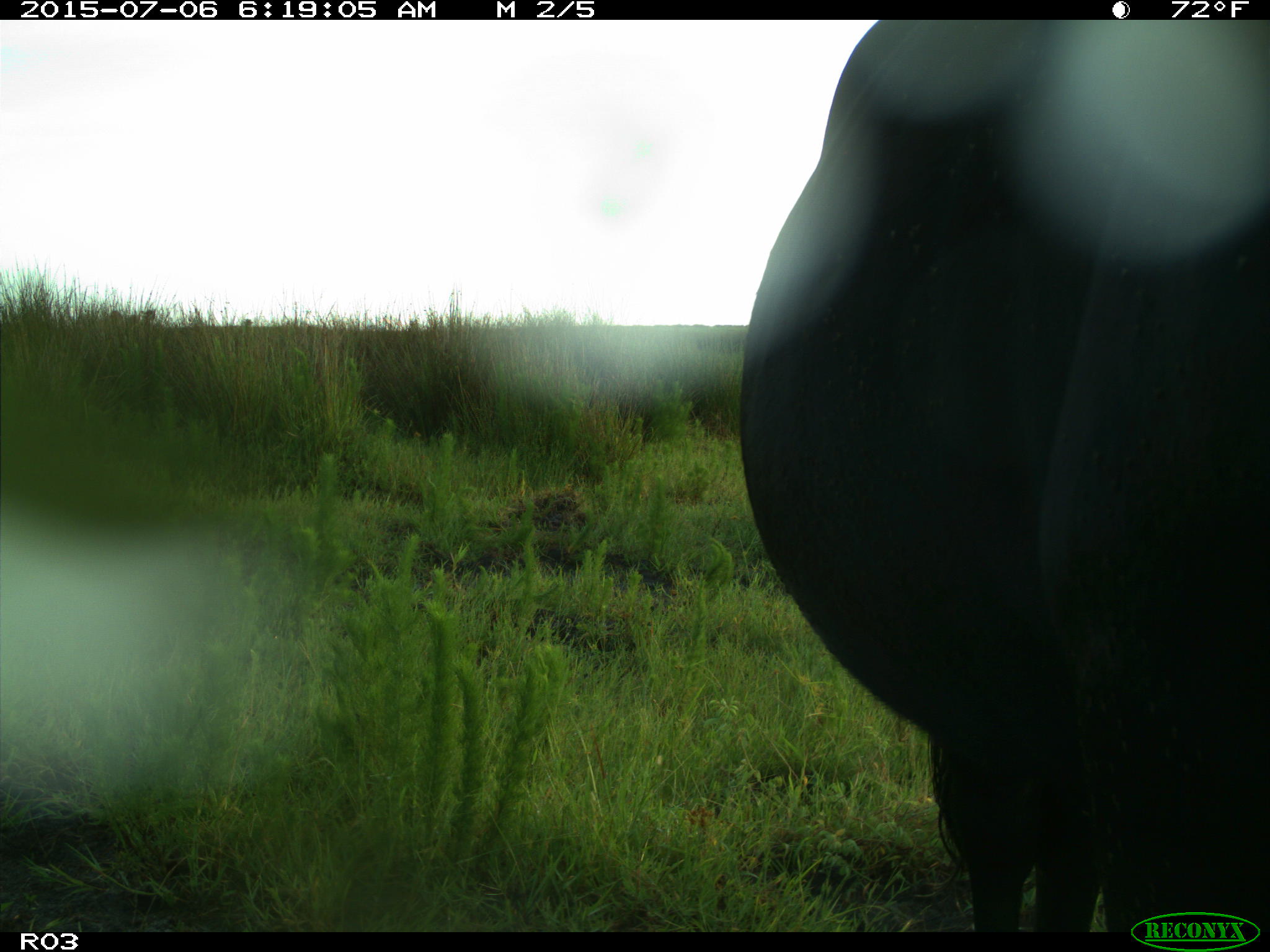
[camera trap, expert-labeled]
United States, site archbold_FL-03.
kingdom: Animalia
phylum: Chordata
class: Mammalia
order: Artiodactyla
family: Bovidae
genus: Bos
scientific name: Bos taurus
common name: domestic cow